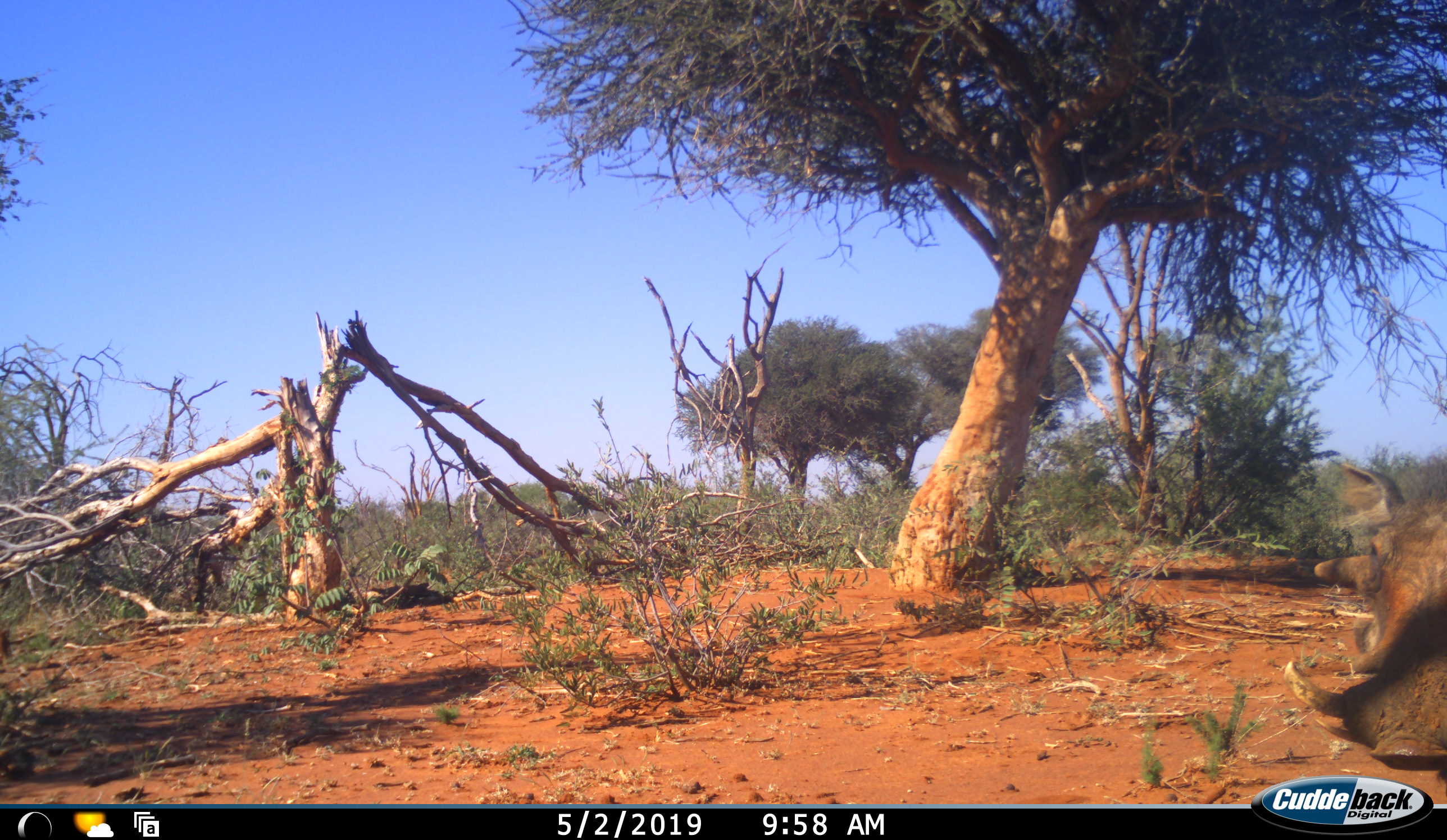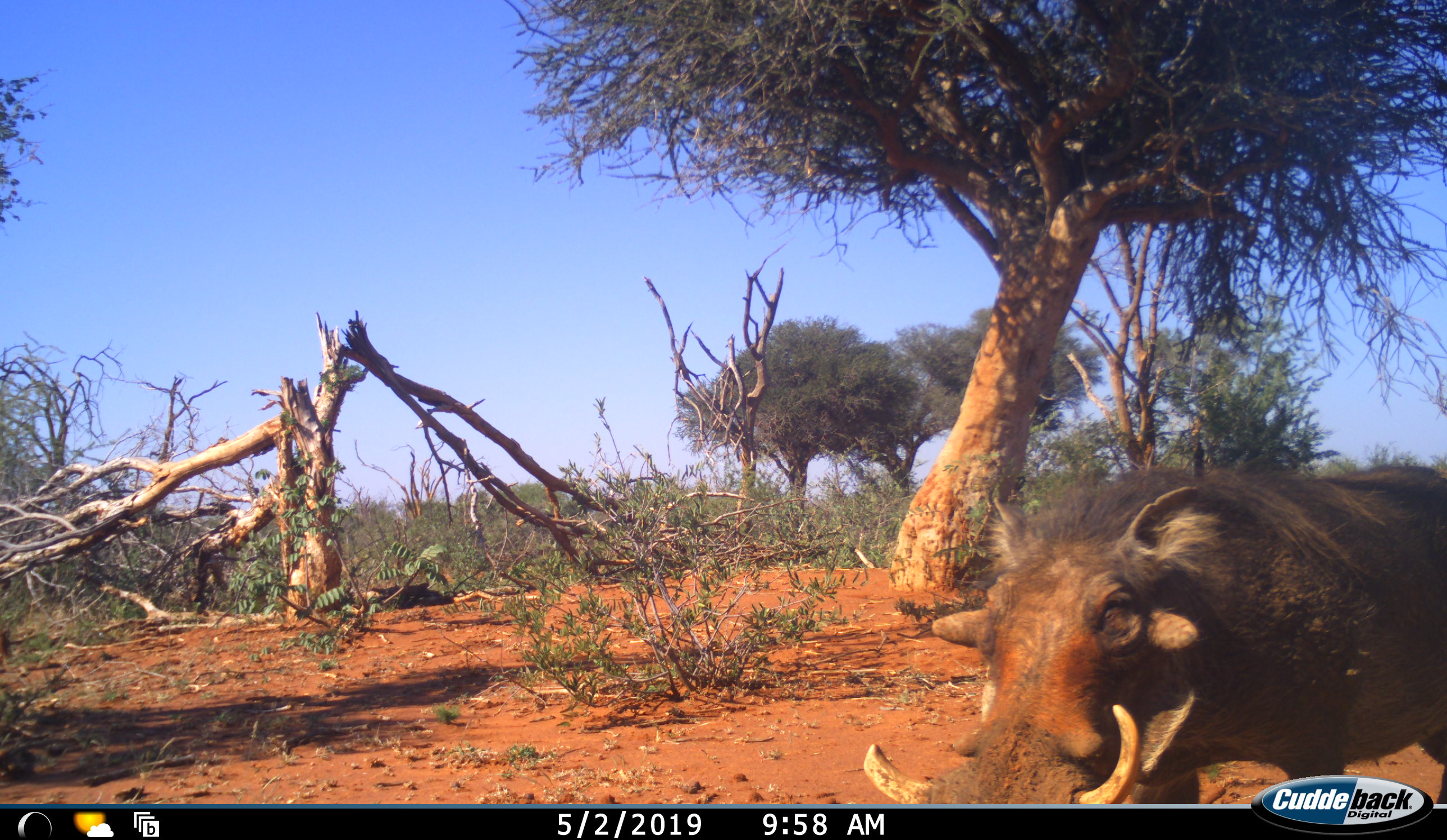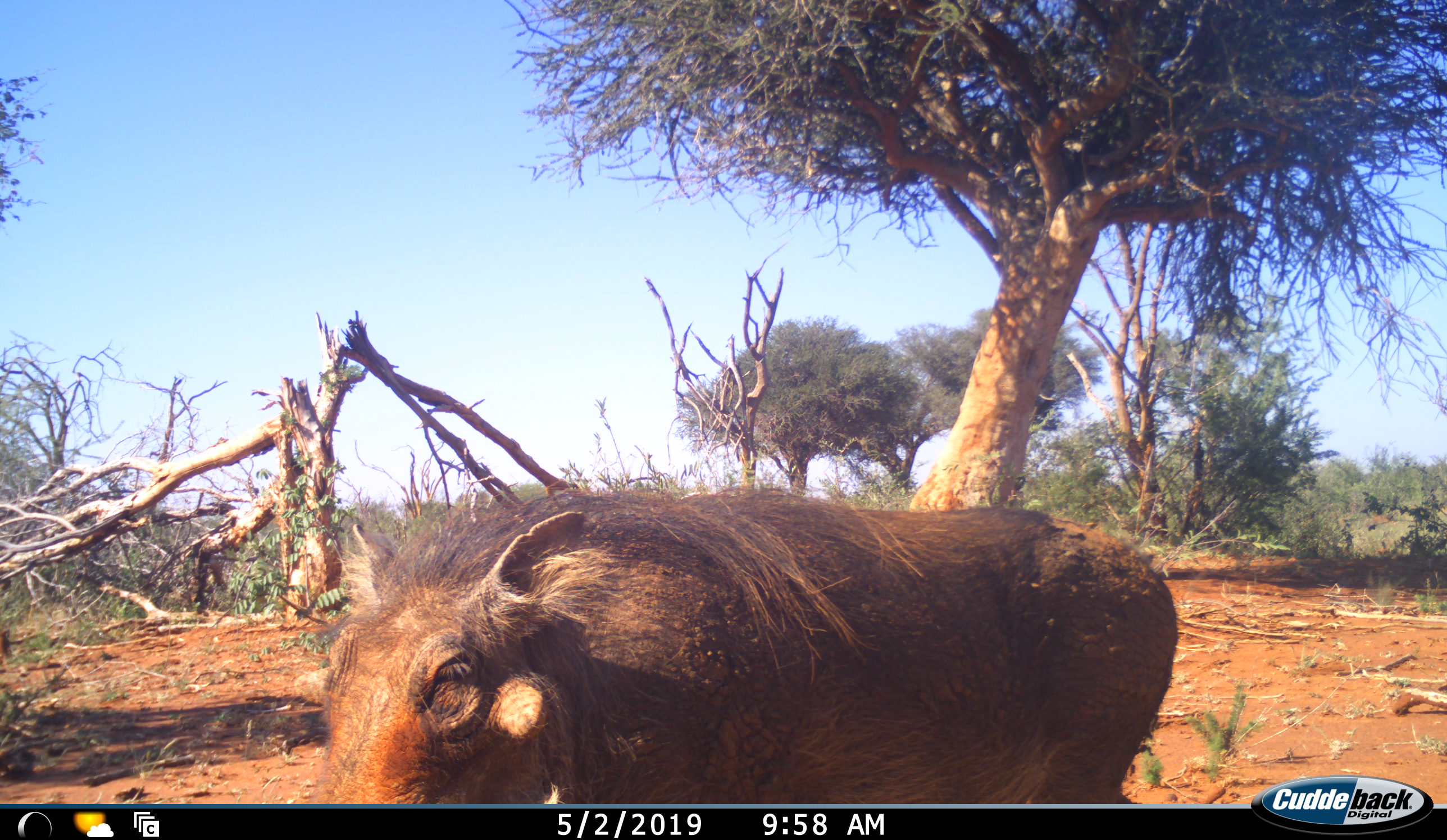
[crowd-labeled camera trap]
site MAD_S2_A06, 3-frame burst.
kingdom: Animalia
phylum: Chordata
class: Mammalia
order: Artiodactyla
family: Suidae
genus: Phacochoerus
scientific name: Phacochoerus africanus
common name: warthog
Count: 1.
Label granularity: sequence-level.